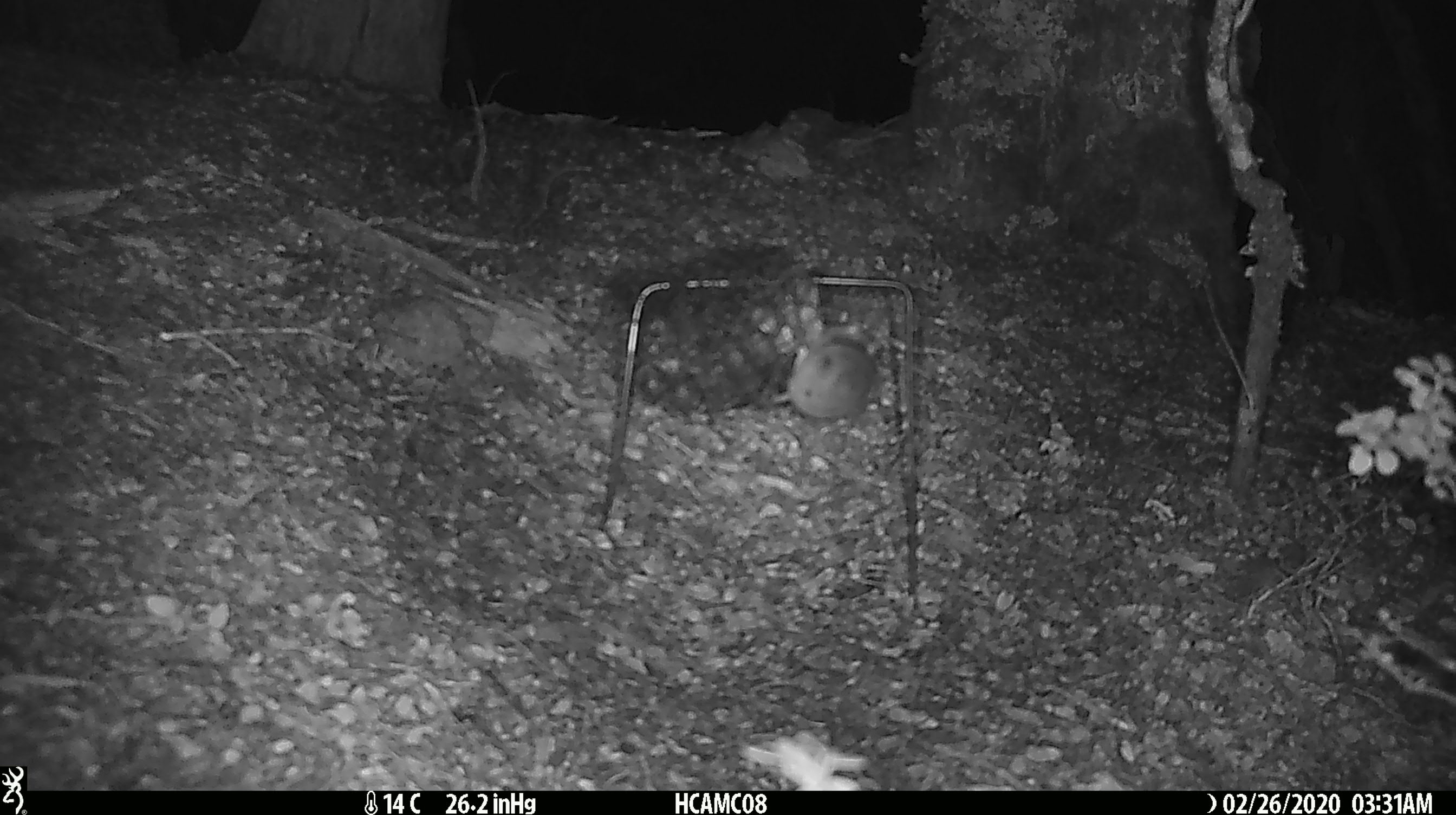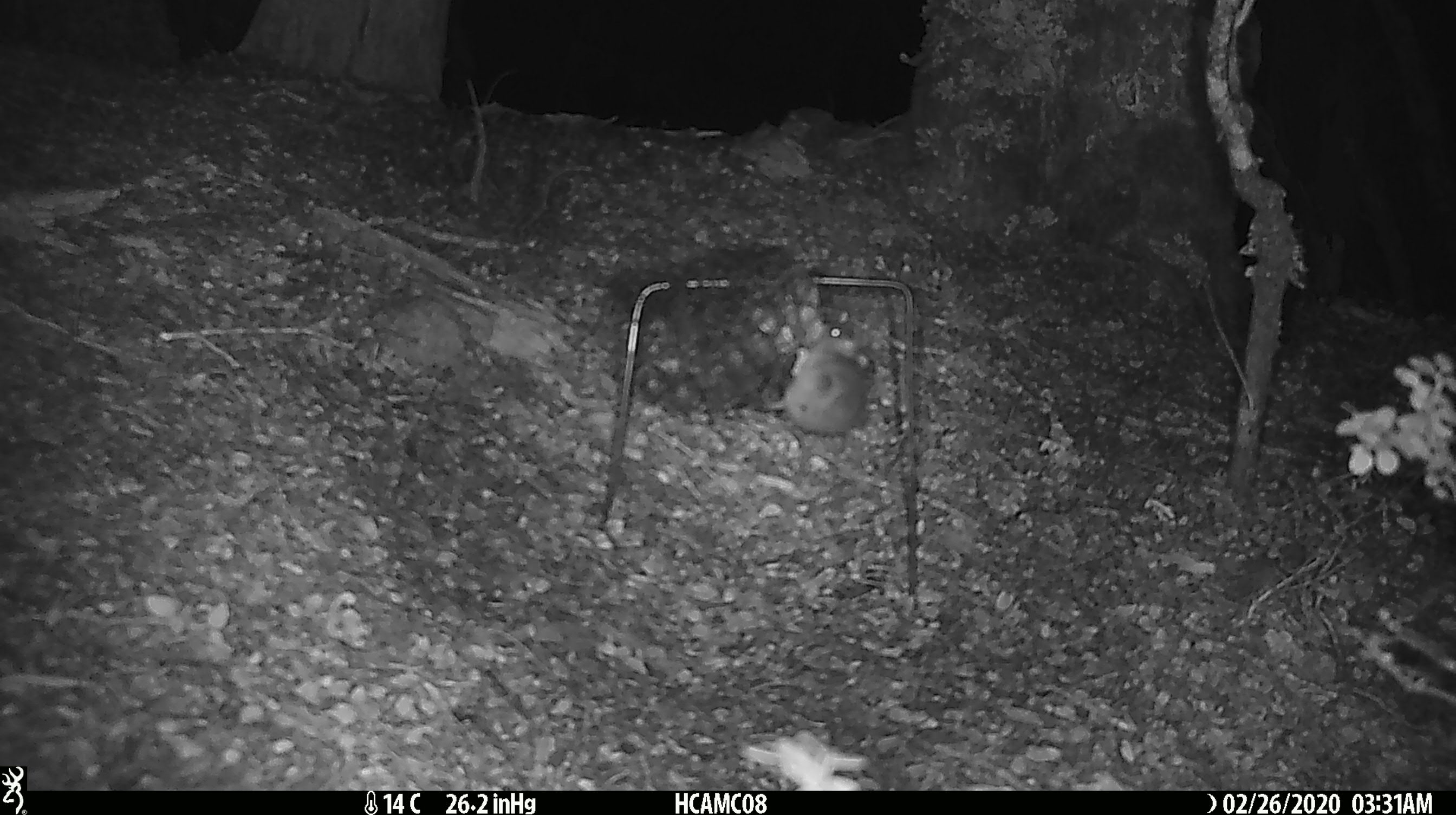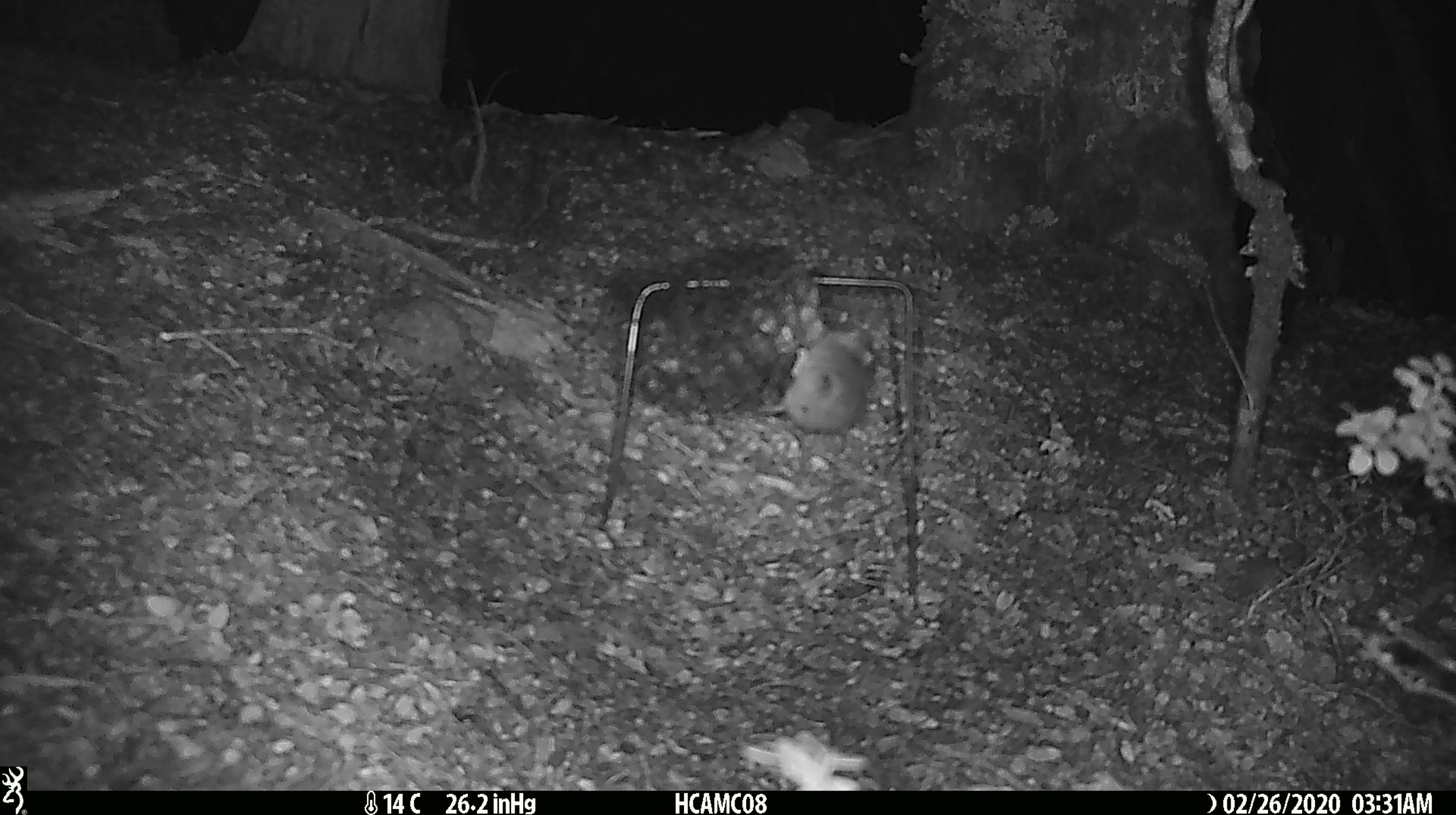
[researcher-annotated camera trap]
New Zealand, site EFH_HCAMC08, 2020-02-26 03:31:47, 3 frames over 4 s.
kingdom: Animalia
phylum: Chordata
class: Mammalia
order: Rodentia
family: Muridae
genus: Mus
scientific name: Mus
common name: mouse